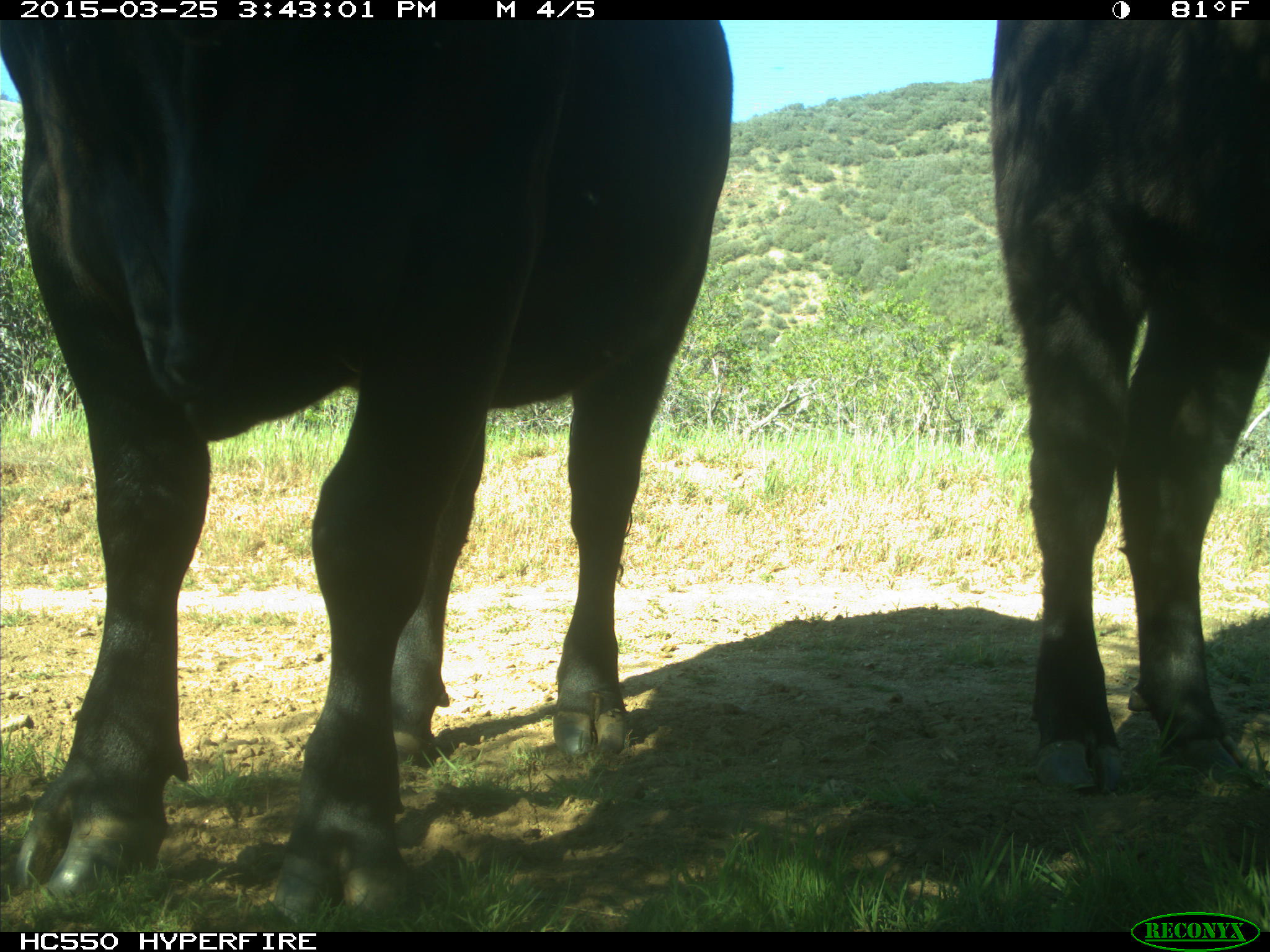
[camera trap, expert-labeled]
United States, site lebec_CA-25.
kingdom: Animalia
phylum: Chordata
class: Mammalia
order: Artiodactyla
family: Bovidae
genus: Bos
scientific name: Bos taurus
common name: domestic cow